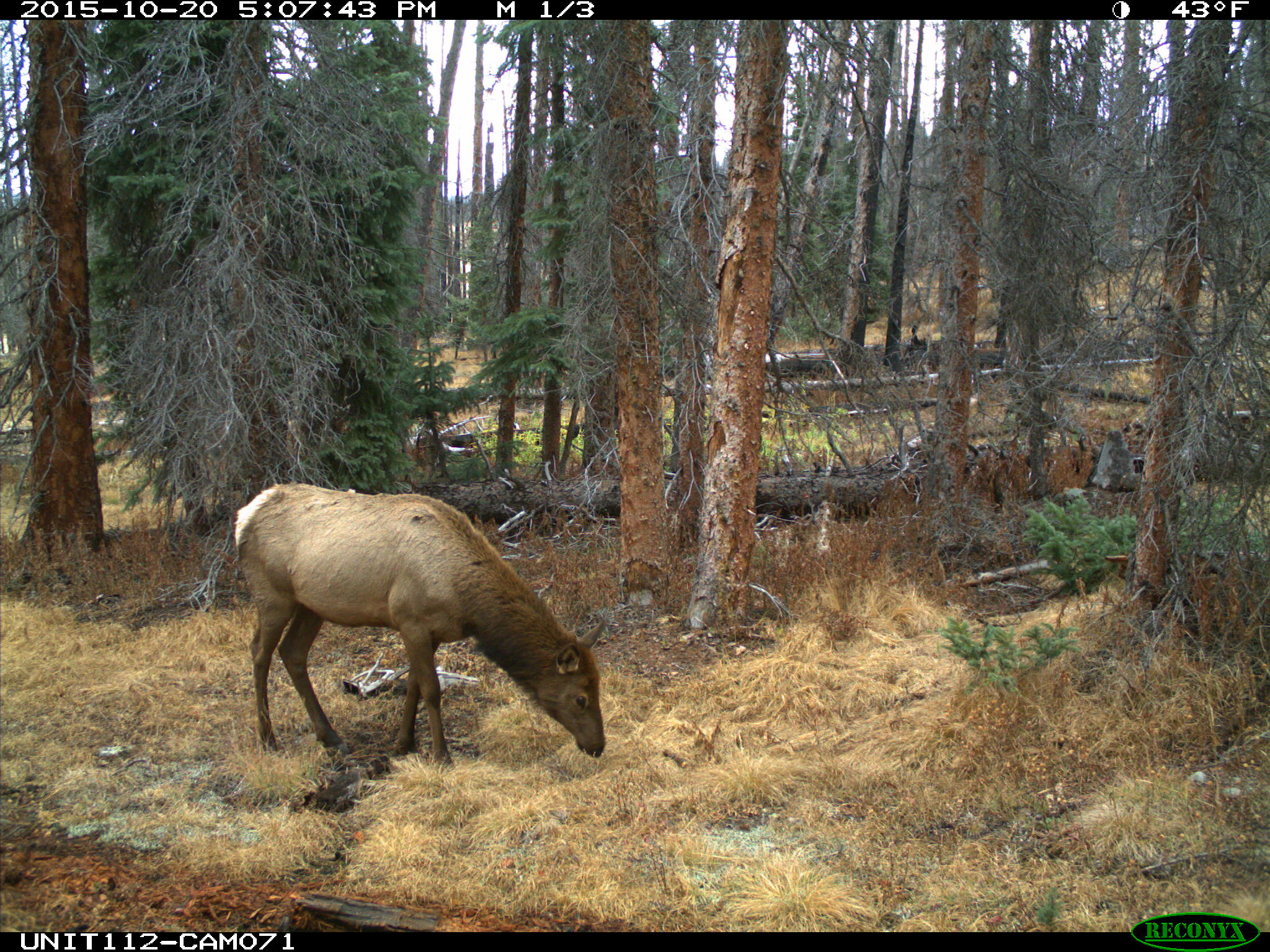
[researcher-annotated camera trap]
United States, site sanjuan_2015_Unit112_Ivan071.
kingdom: Animalia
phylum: Chordata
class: Mammalia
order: Artiodactyla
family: Cervidae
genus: Cervus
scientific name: Cervus elaphus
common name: red deer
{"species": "Cervus elaphus (red deer)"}